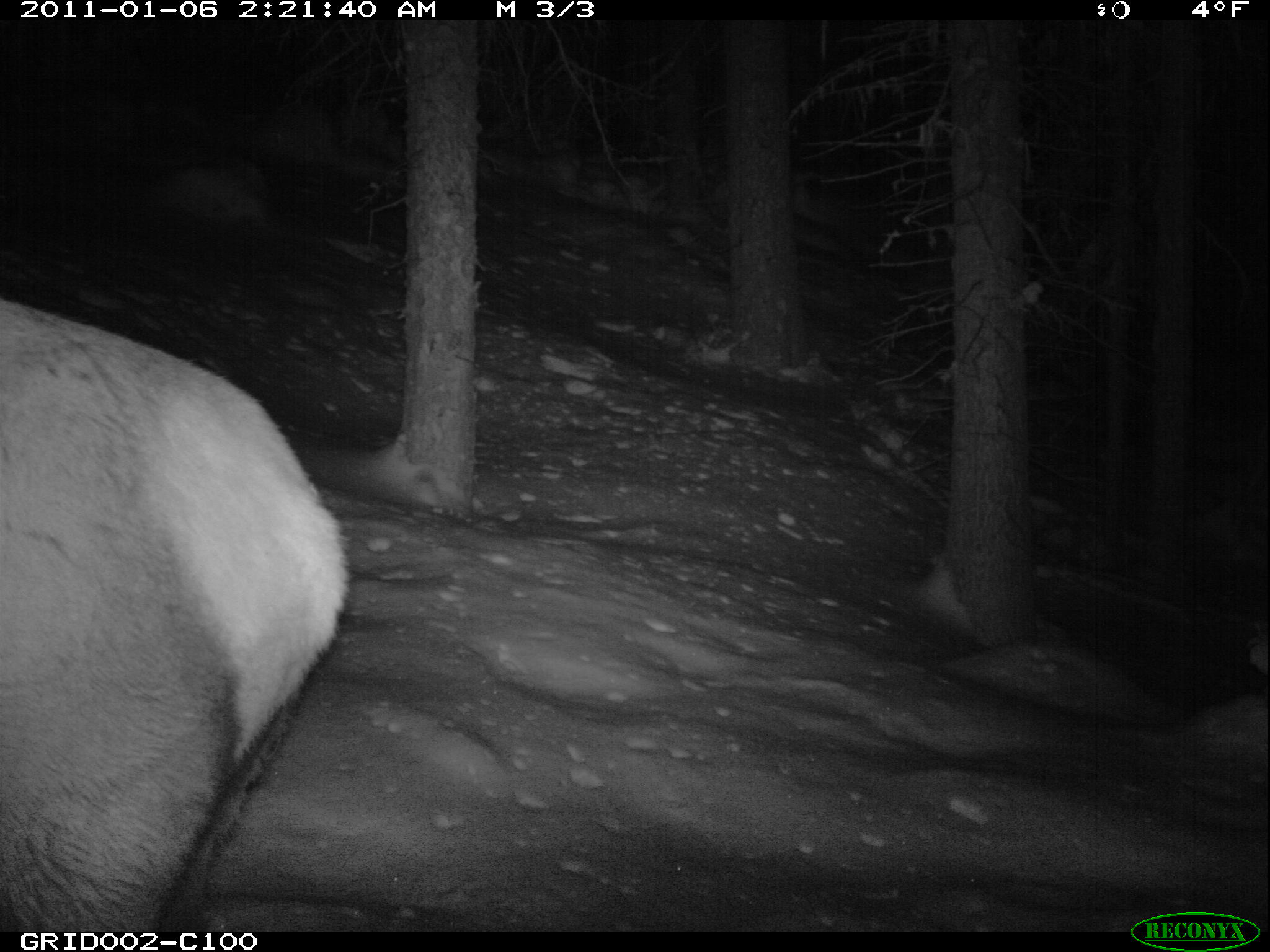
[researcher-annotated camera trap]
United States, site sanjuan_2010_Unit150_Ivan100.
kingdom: Animalia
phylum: Chordata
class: Mammalia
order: Artiodactyla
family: Cervidae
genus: Cervus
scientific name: Cervus elaphus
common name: red deer